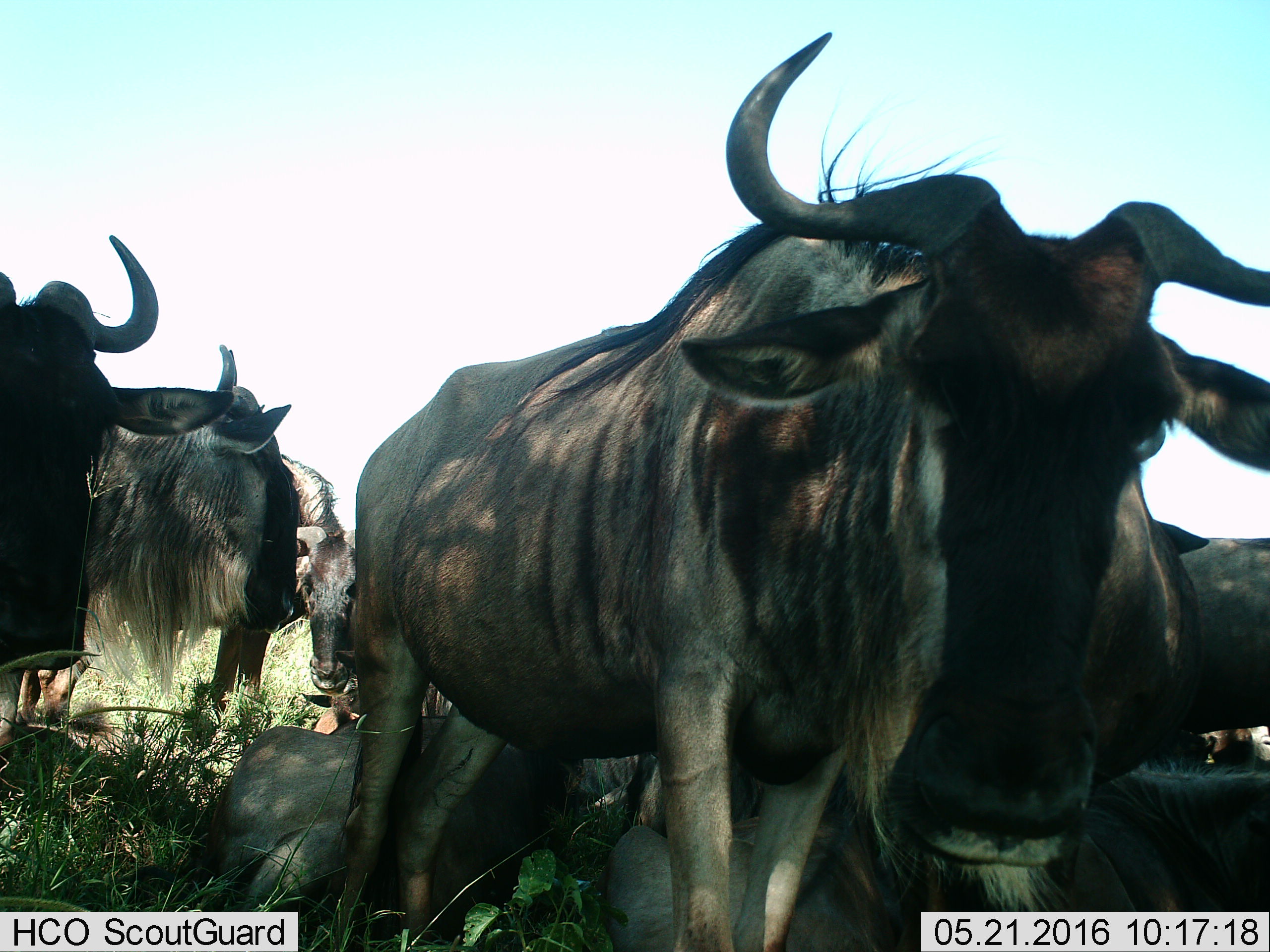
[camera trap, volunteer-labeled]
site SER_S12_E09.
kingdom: Animalia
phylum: Chordata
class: Mammalia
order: Artiodactyla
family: Bovidae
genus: Connochaetes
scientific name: Connochaetes taurinus taurinus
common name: blue wildebeest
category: wildebeestblue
Wildebeestblue (blue wildebeest) (Connochaetes taurinus taurinus), count 7. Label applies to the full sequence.